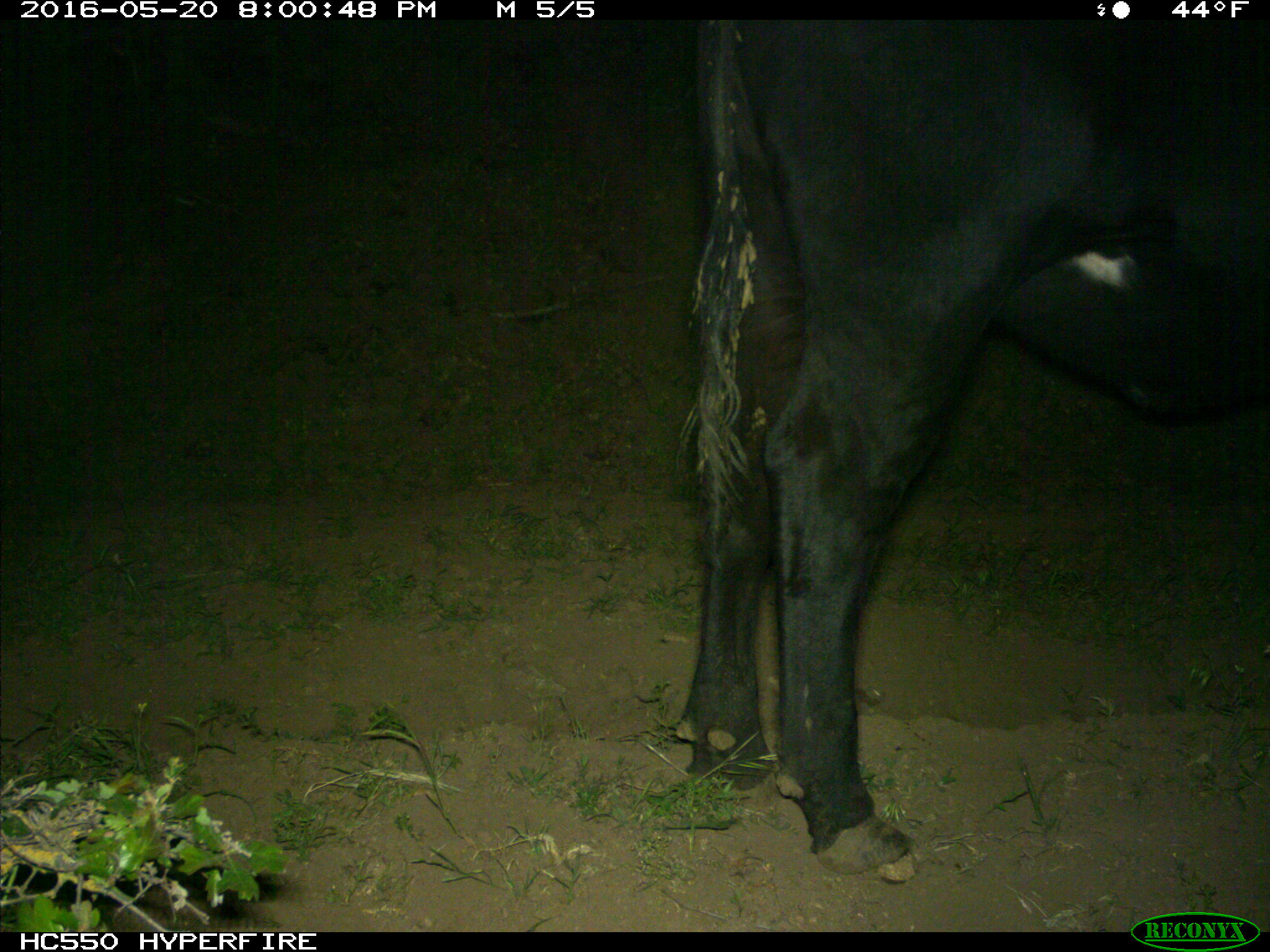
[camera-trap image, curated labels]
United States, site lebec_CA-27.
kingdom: Animalia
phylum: Chordata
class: Mammalia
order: Artiodactyla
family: Bovidae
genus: Bos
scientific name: Bos taurus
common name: domestic cow